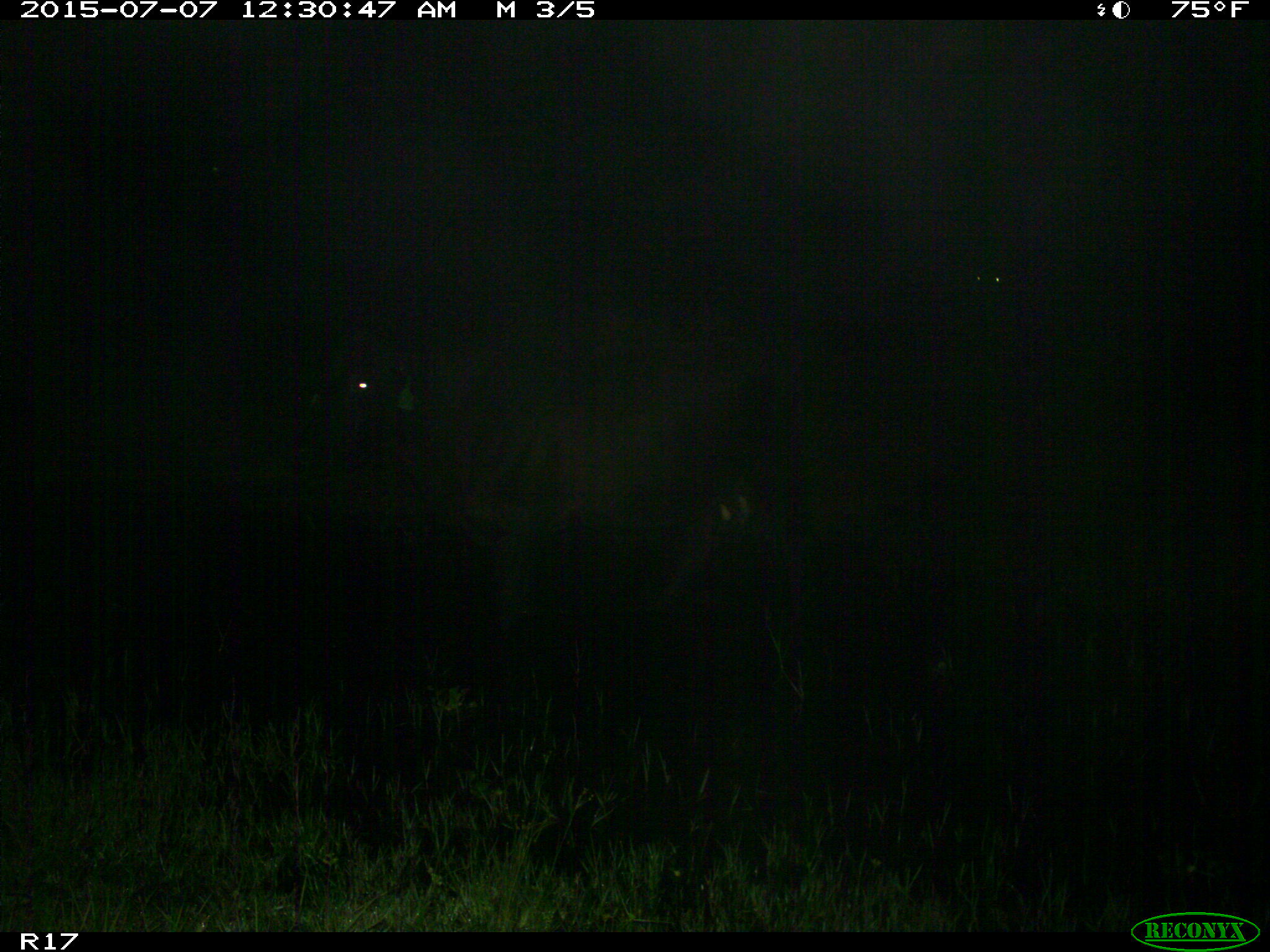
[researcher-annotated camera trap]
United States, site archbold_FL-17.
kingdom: Animalia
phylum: Chordata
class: Mammalia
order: Artiodactyla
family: Bovidae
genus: Bos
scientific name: Bos taurus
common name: domestic cow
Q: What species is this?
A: Bos taurus (domestic cow).